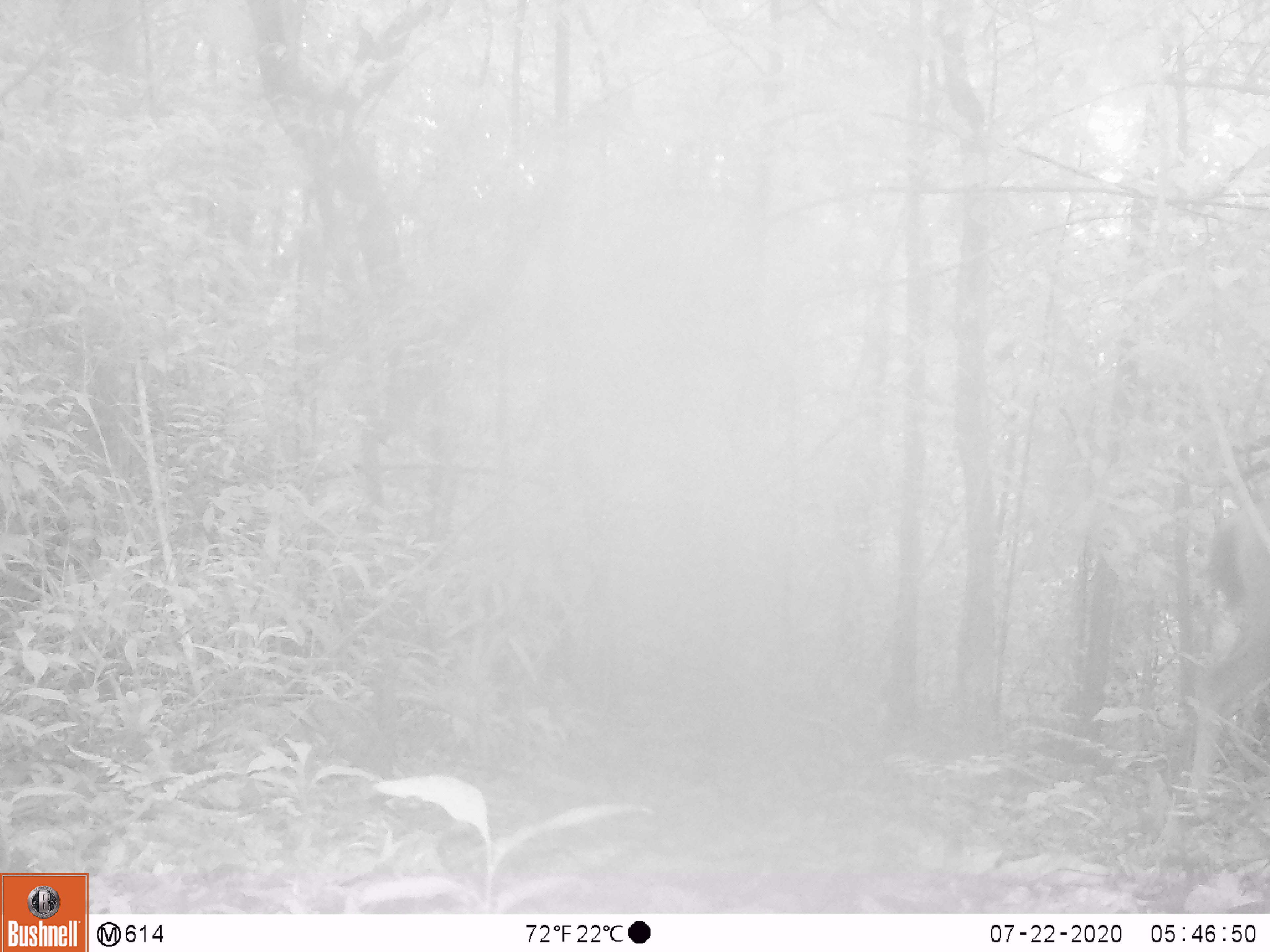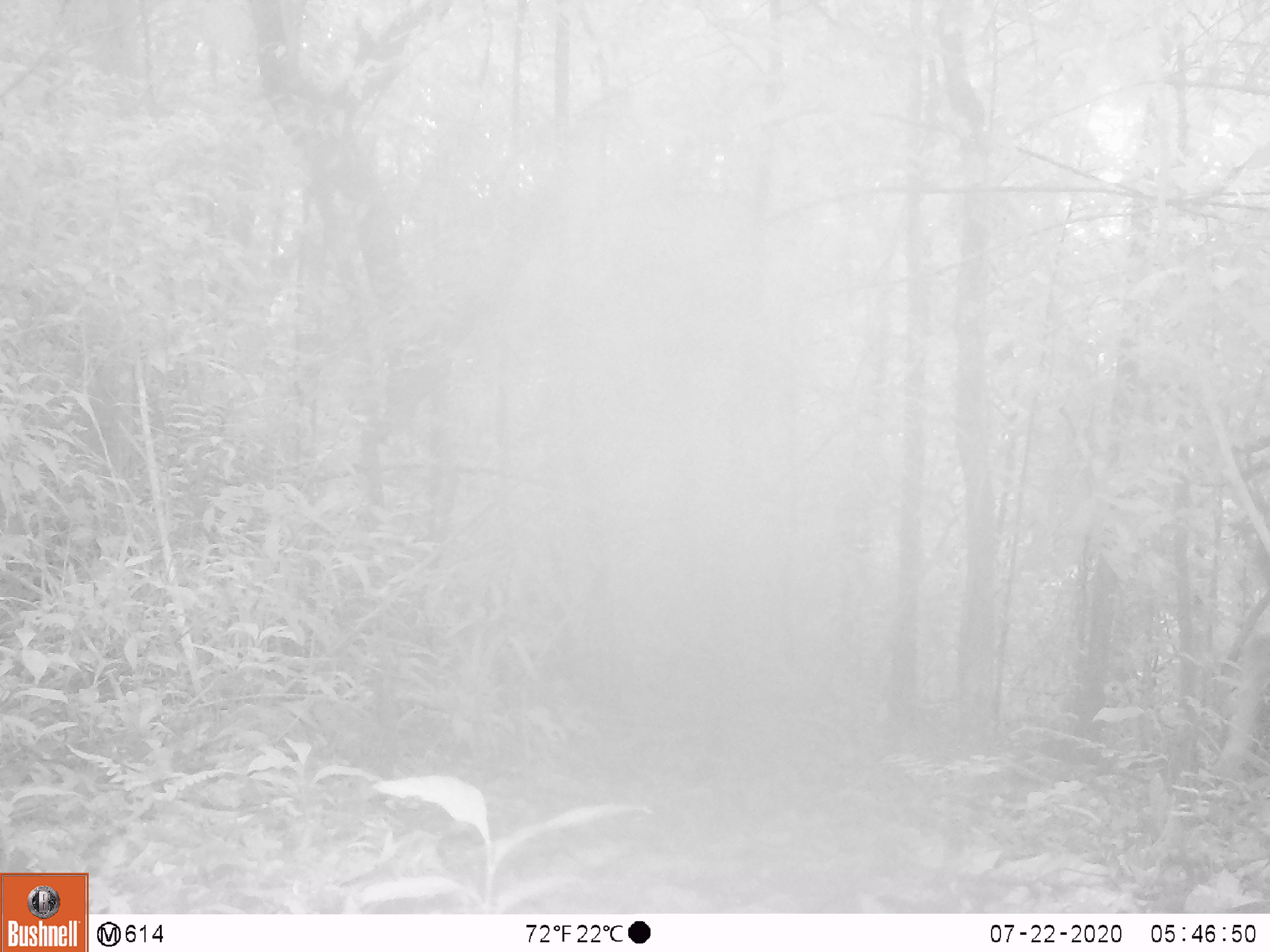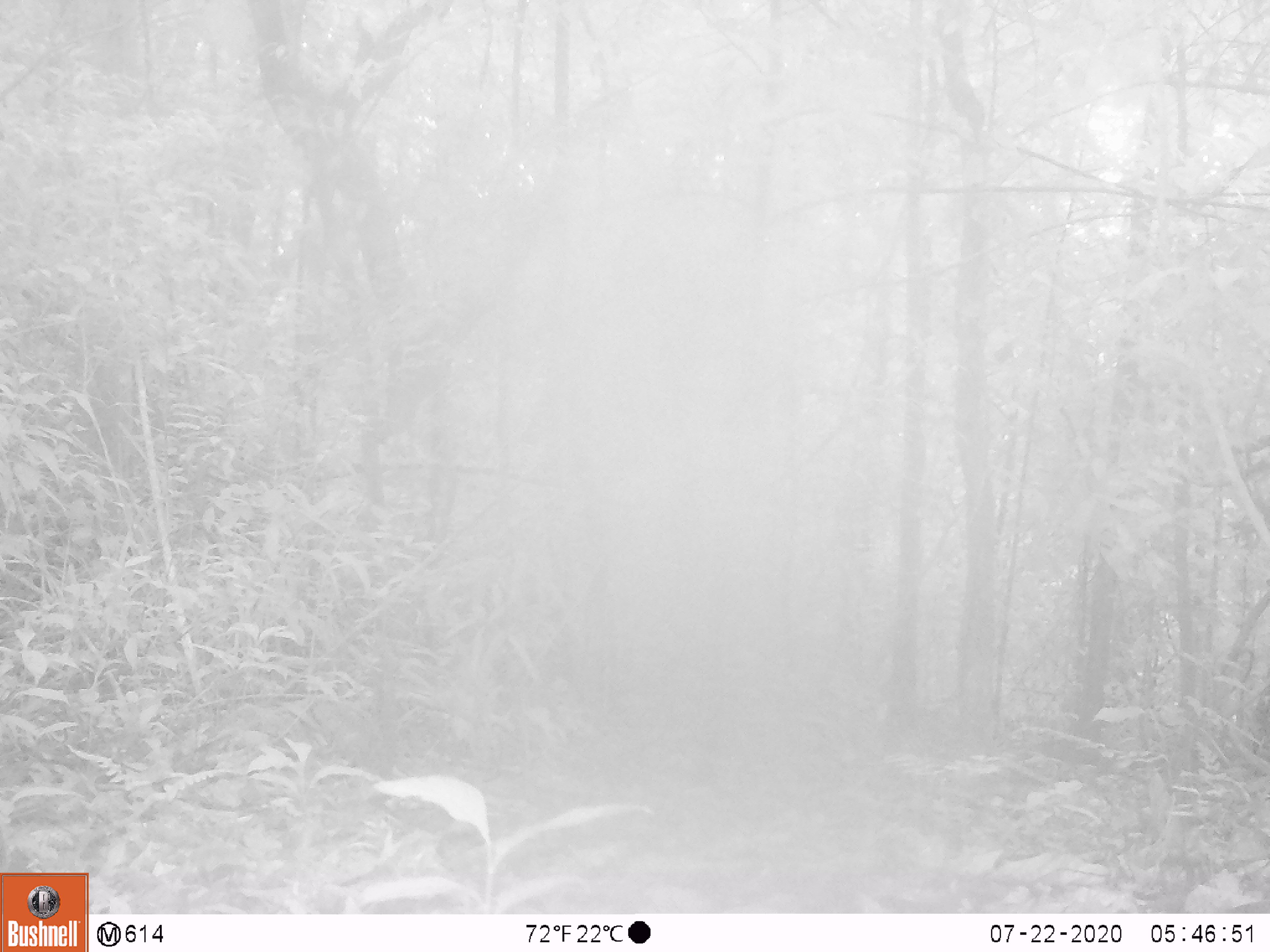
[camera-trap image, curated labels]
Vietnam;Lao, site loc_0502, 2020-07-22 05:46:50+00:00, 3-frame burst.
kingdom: Animalia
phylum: Chordata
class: Mammalia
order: Artiodactyla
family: Cervidae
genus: Rusa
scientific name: Rusa unicolor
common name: sambar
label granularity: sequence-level